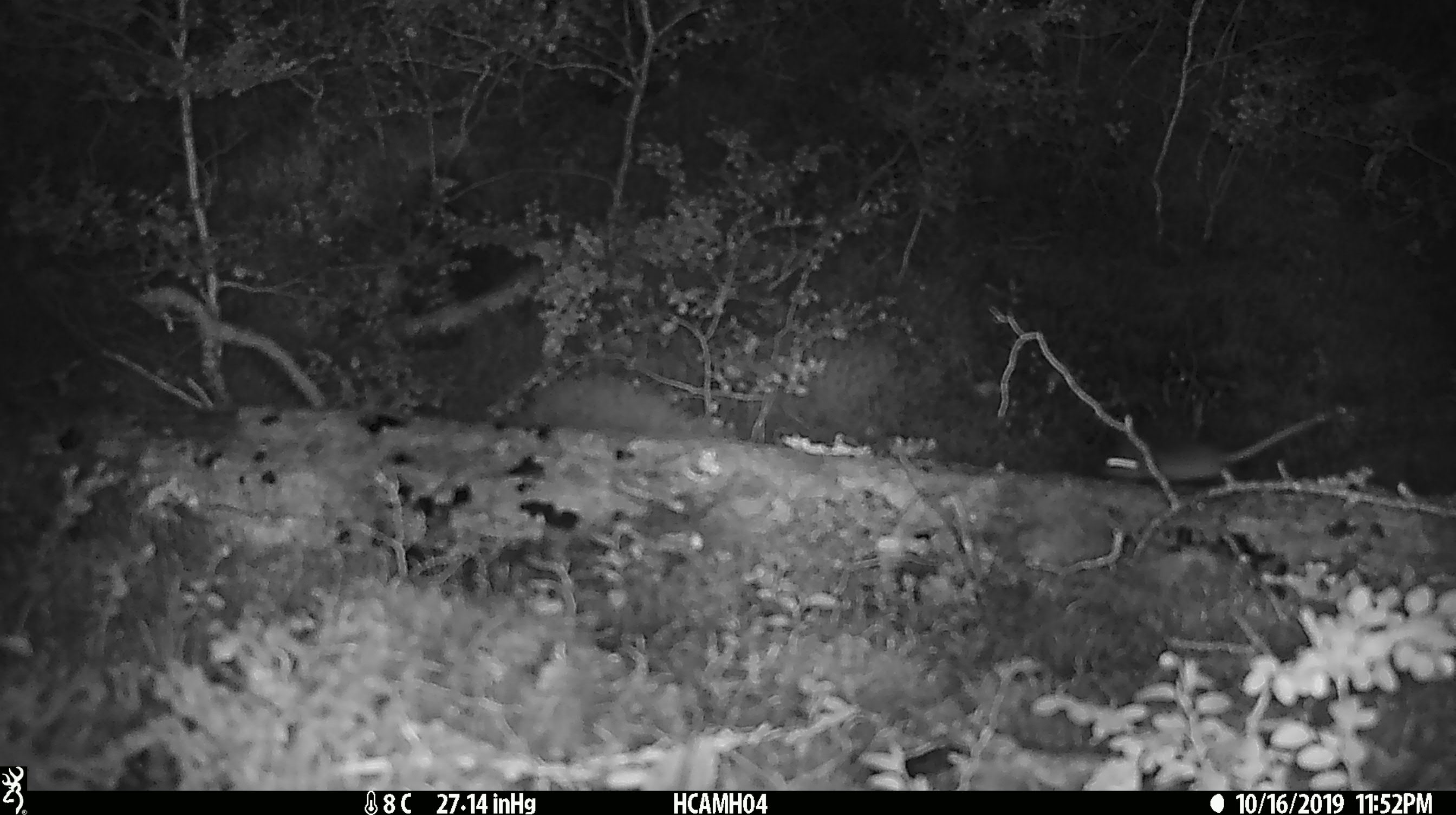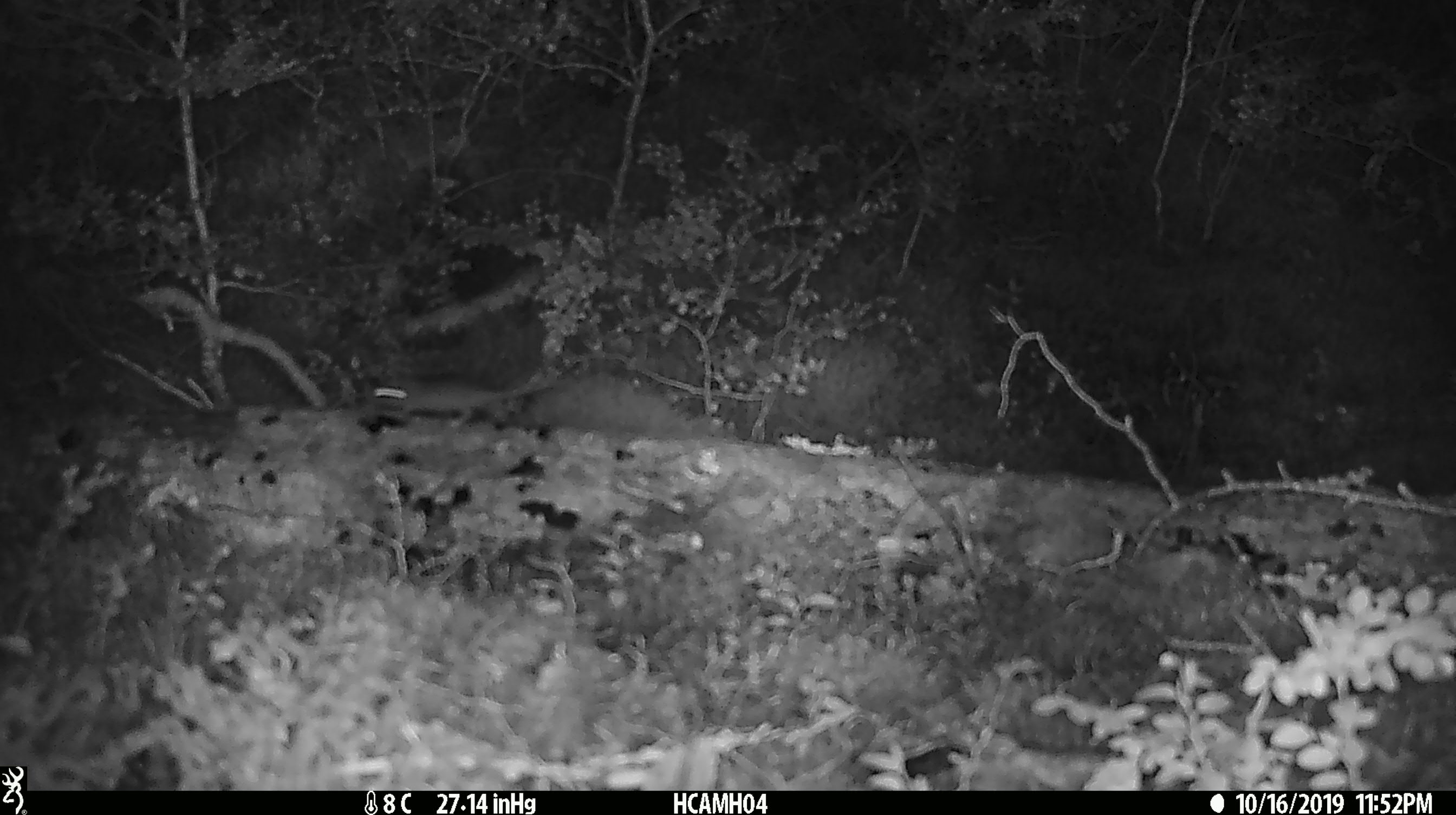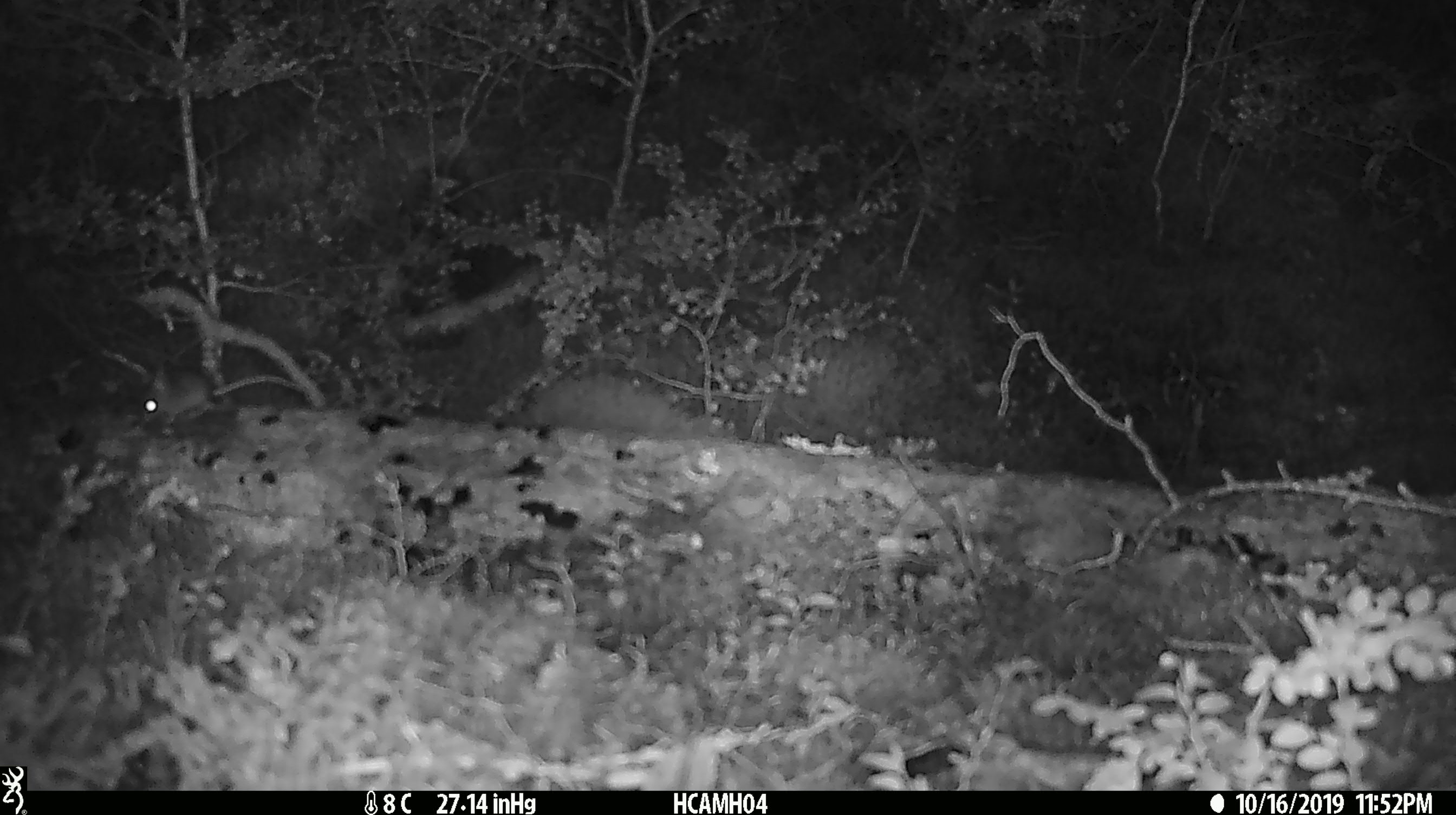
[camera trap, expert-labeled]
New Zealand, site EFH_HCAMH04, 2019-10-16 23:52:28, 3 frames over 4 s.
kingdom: Animalia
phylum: Chordata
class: Mammalia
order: Rodentia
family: Muridae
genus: Mus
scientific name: Mus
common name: mouse